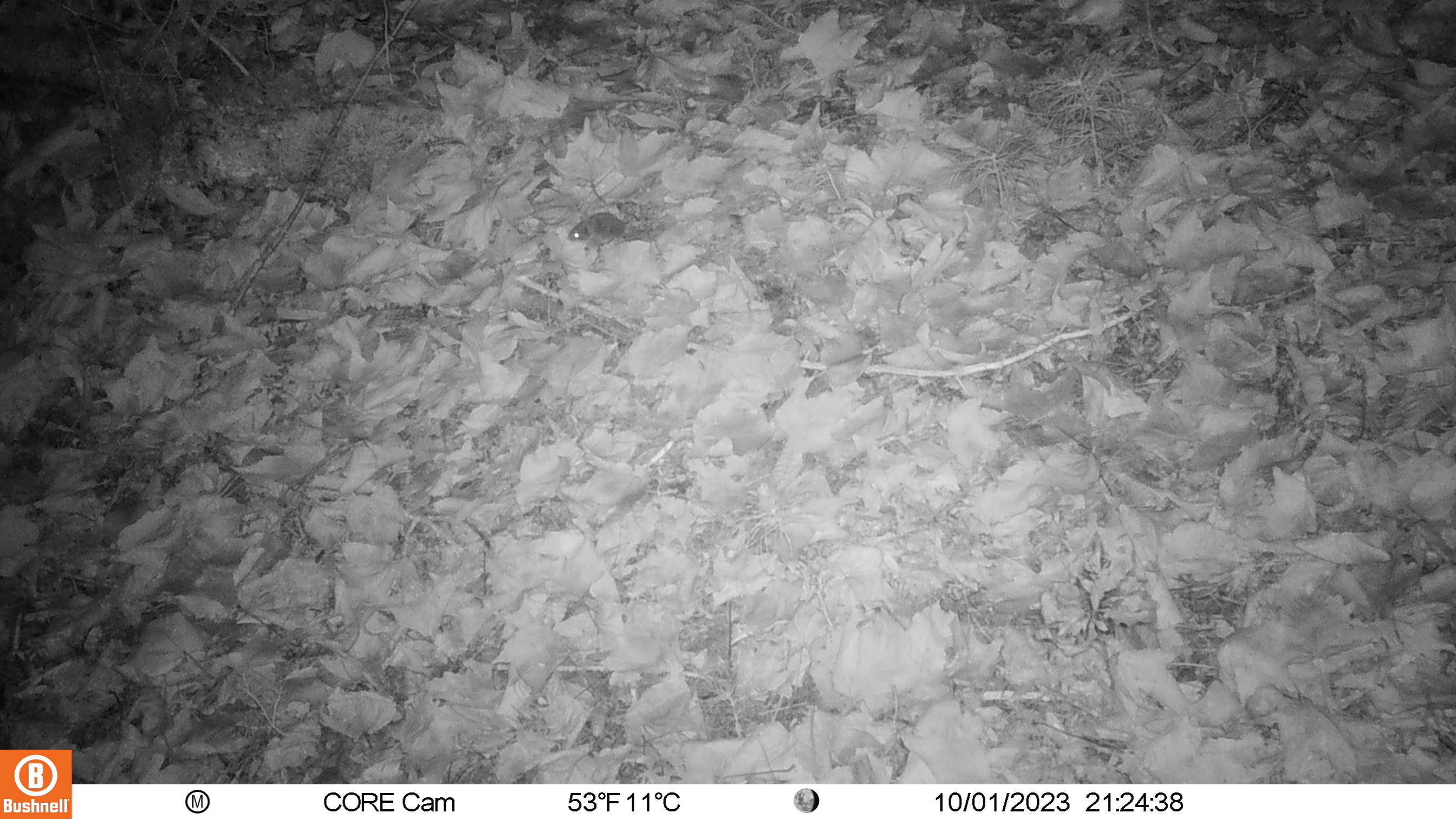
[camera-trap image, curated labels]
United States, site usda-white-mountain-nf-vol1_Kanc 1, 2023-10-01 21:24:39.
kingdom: Animalia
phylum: Chordata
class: Mammalia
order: Rodentia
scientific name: Rodentia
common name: mouse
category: mouse sp.